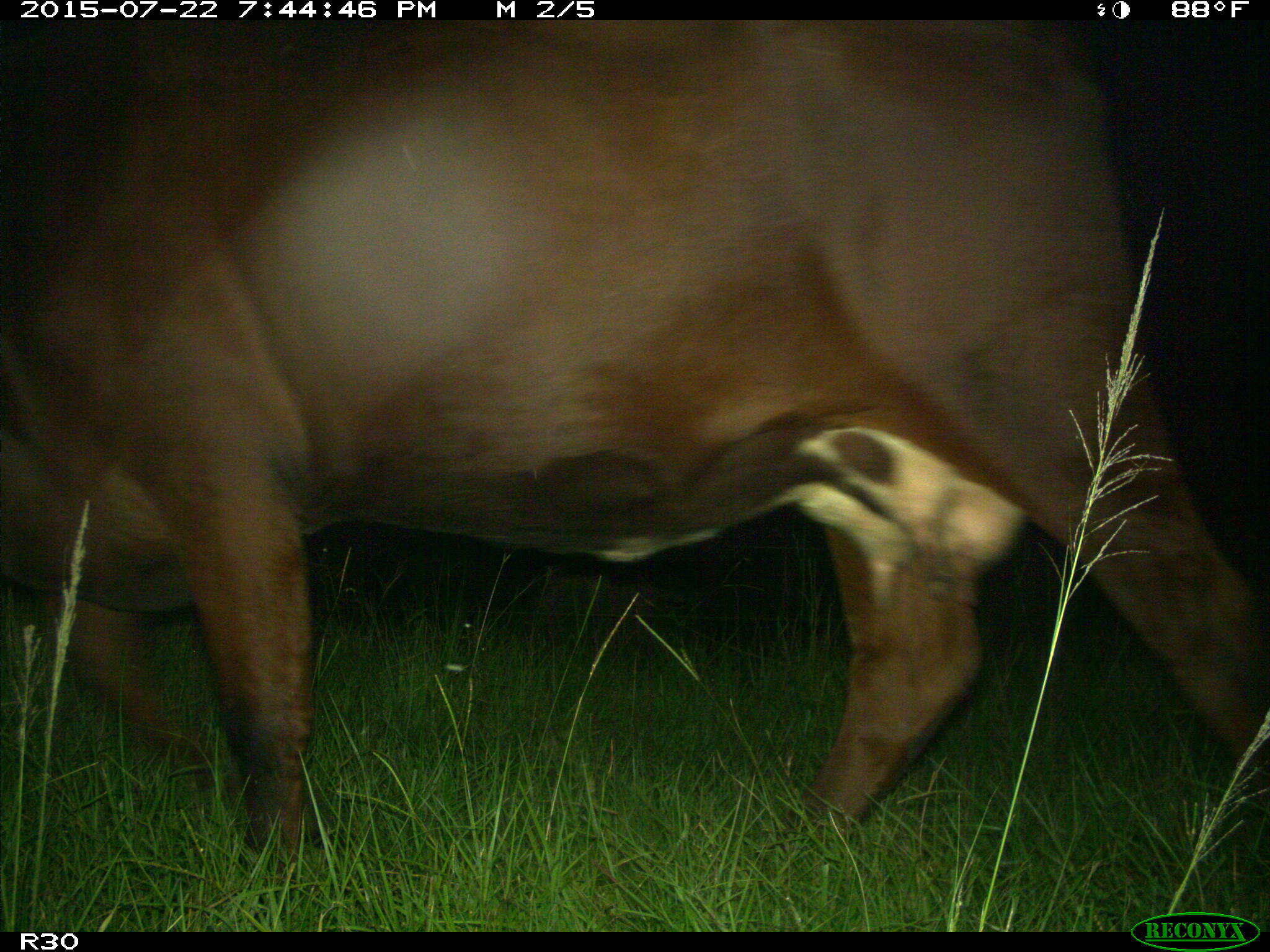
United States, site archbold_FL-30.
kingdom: Animalia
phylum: Chordata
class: Mammalia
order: Artiodactyla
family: Bovidae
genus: Bos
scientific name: Bos taurus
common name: domestic cow